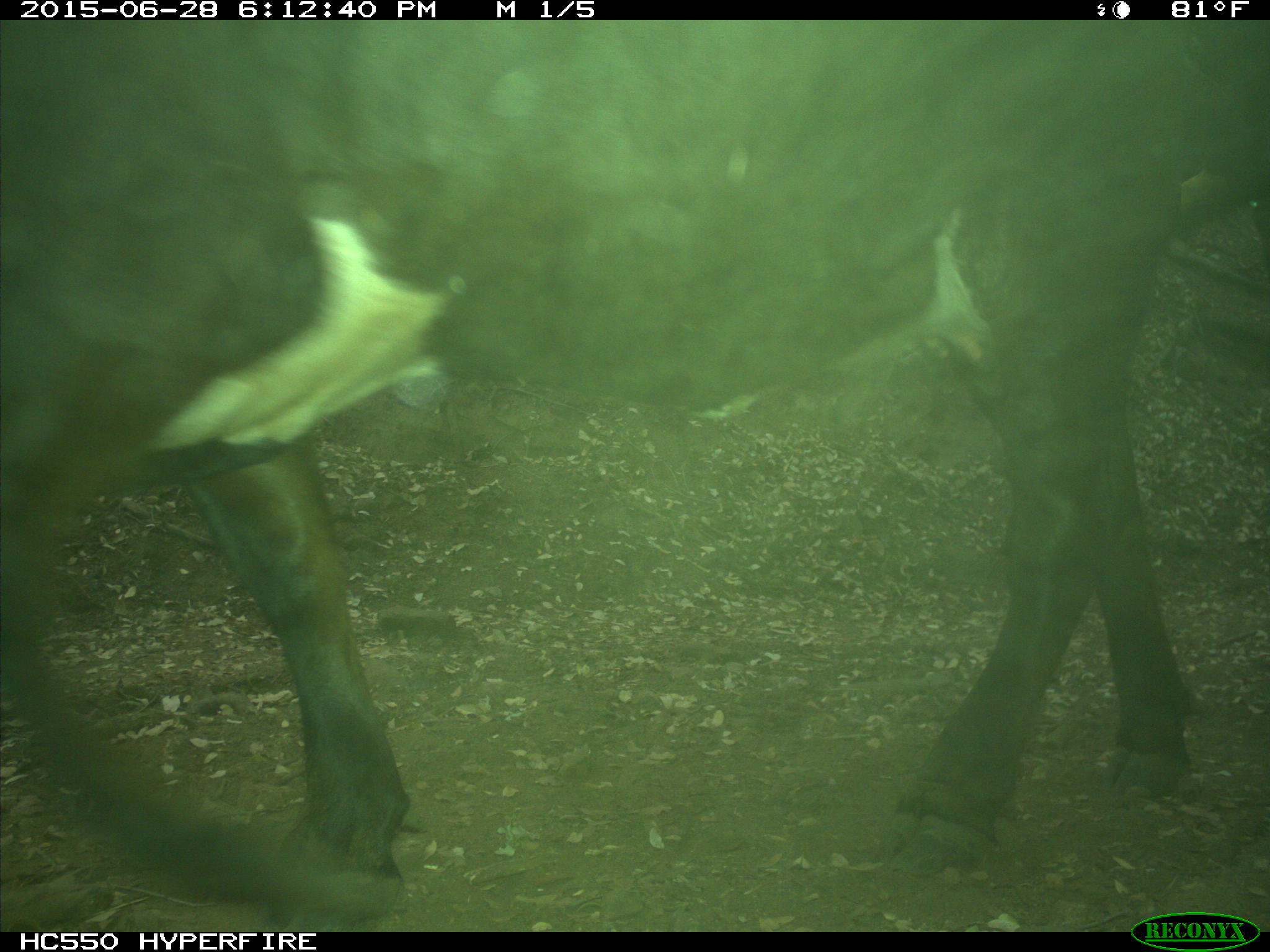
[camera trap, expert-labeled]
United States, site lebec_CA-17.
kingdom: Animalia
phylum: Chordata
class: Mammalia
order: Artiodactyla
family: Bovidae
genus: Bos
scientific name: Bos taurus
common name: domestic cow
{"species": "Bos taurus (domestic cow)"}